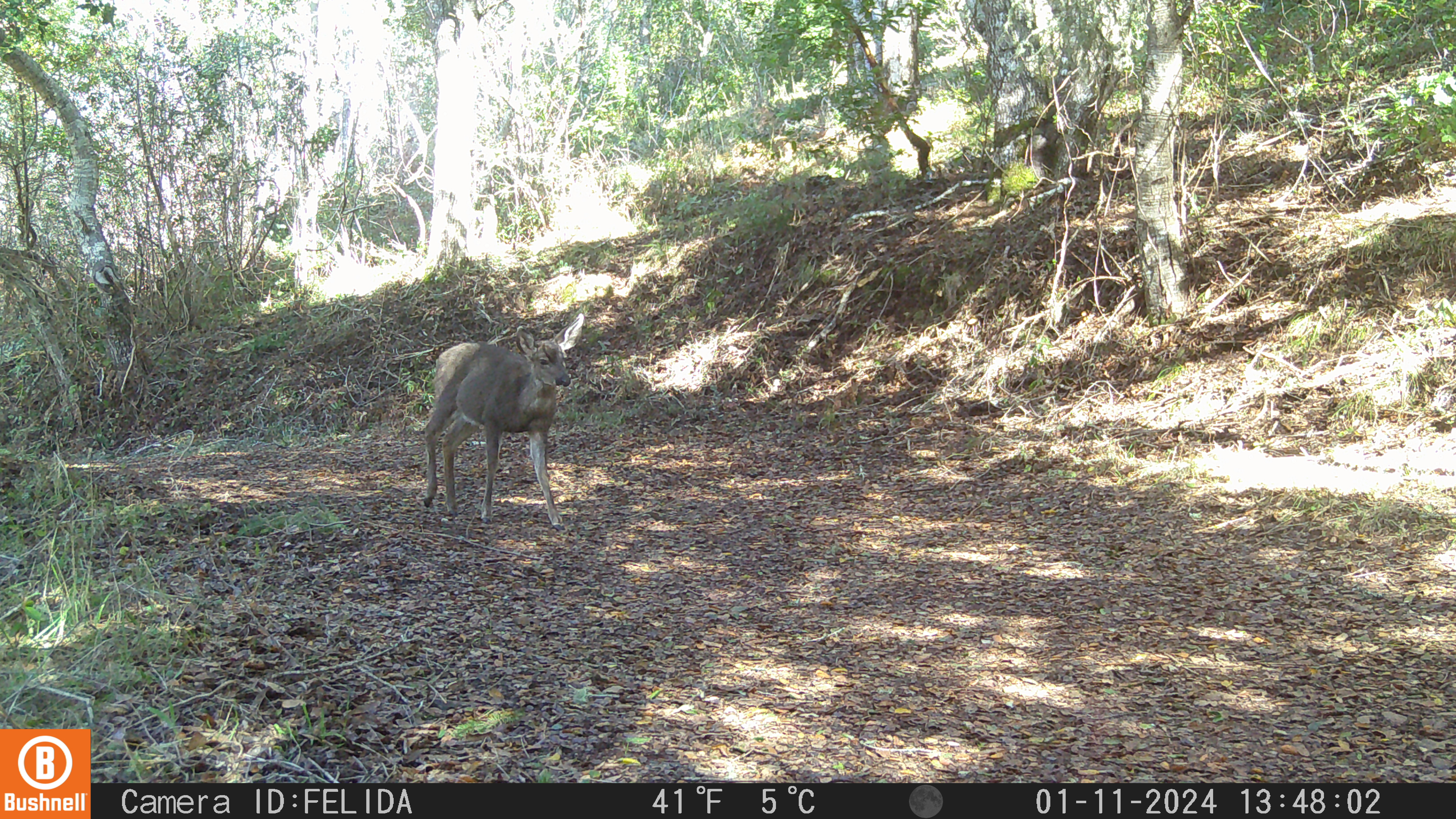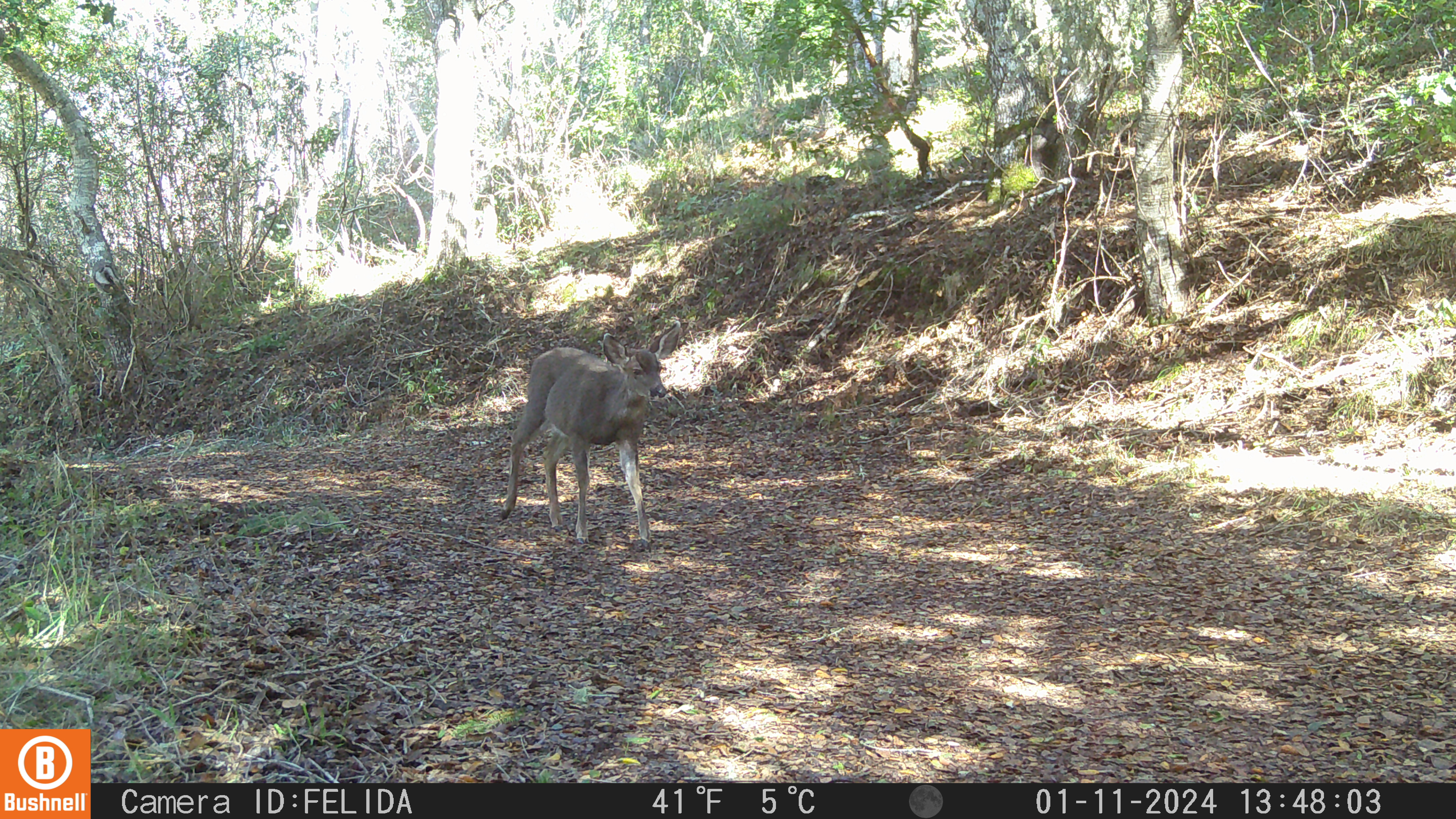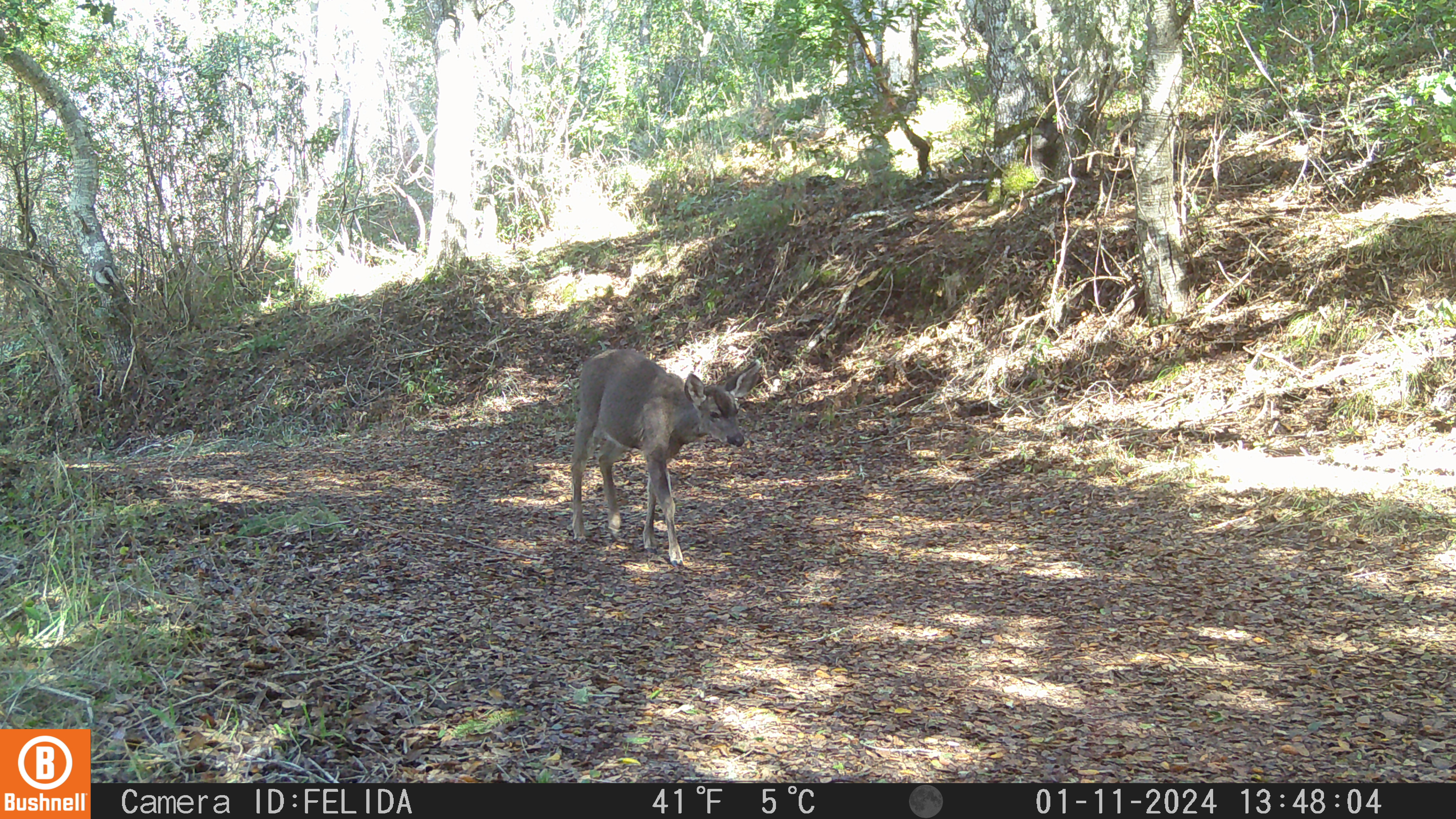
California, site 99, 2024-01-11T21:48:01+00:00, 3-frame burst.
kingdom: Animalia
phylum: Chordata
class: Mammalia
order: Artiodactyla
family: Cervidae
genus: Odocoileus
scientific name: Odocoileus hemionus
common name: mule deer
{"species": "mule deer (Odocoileus hemionus)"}